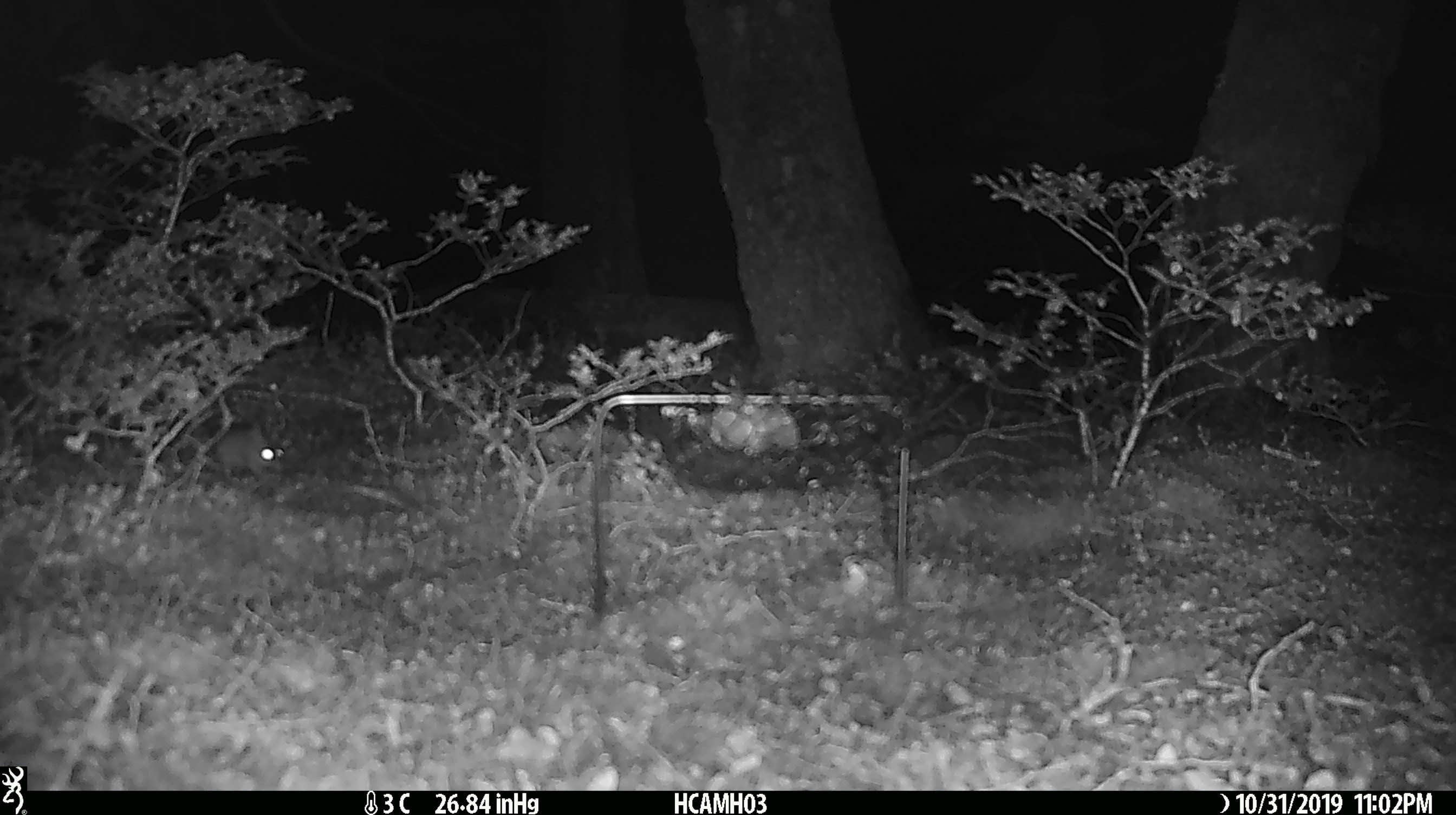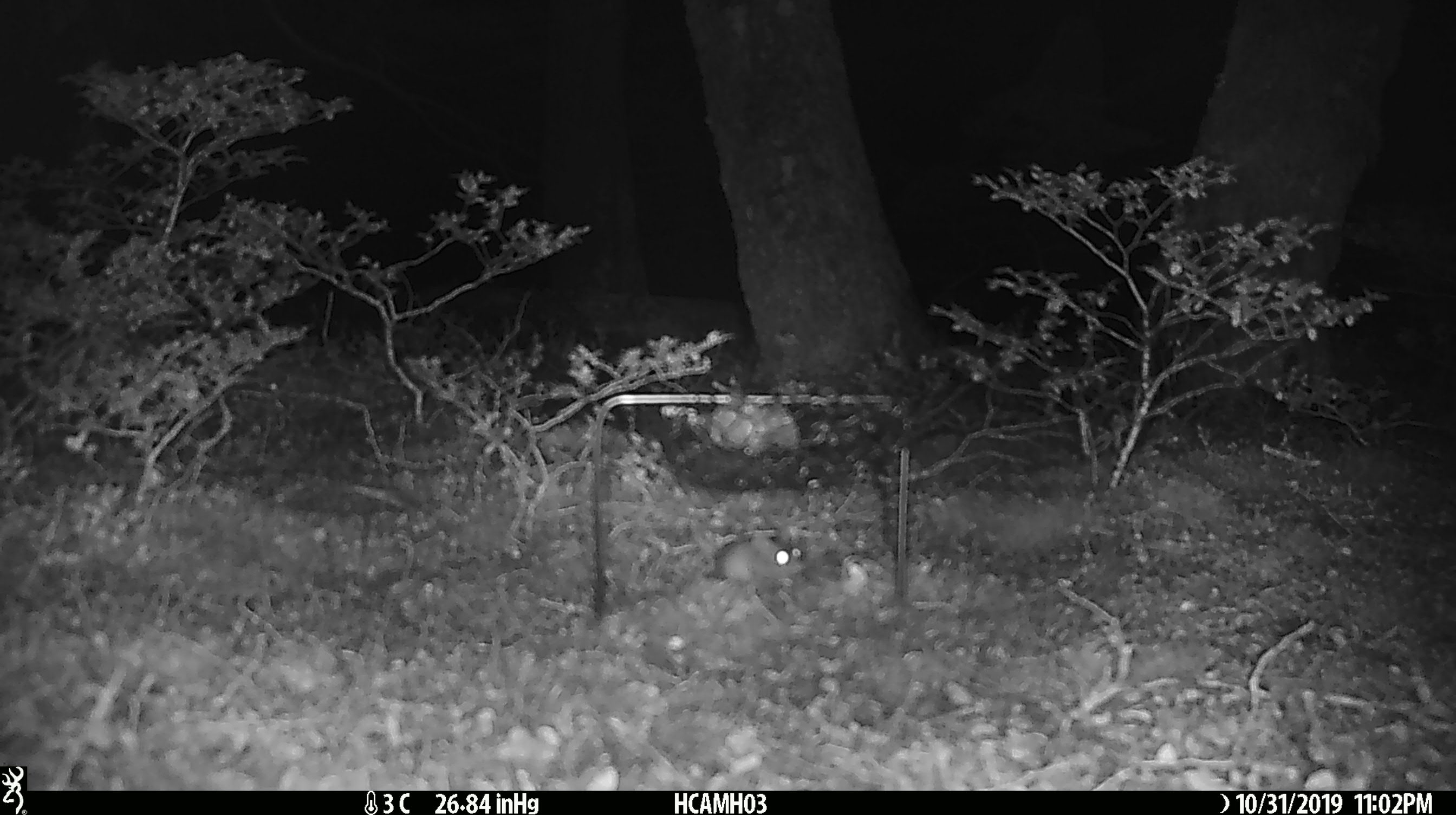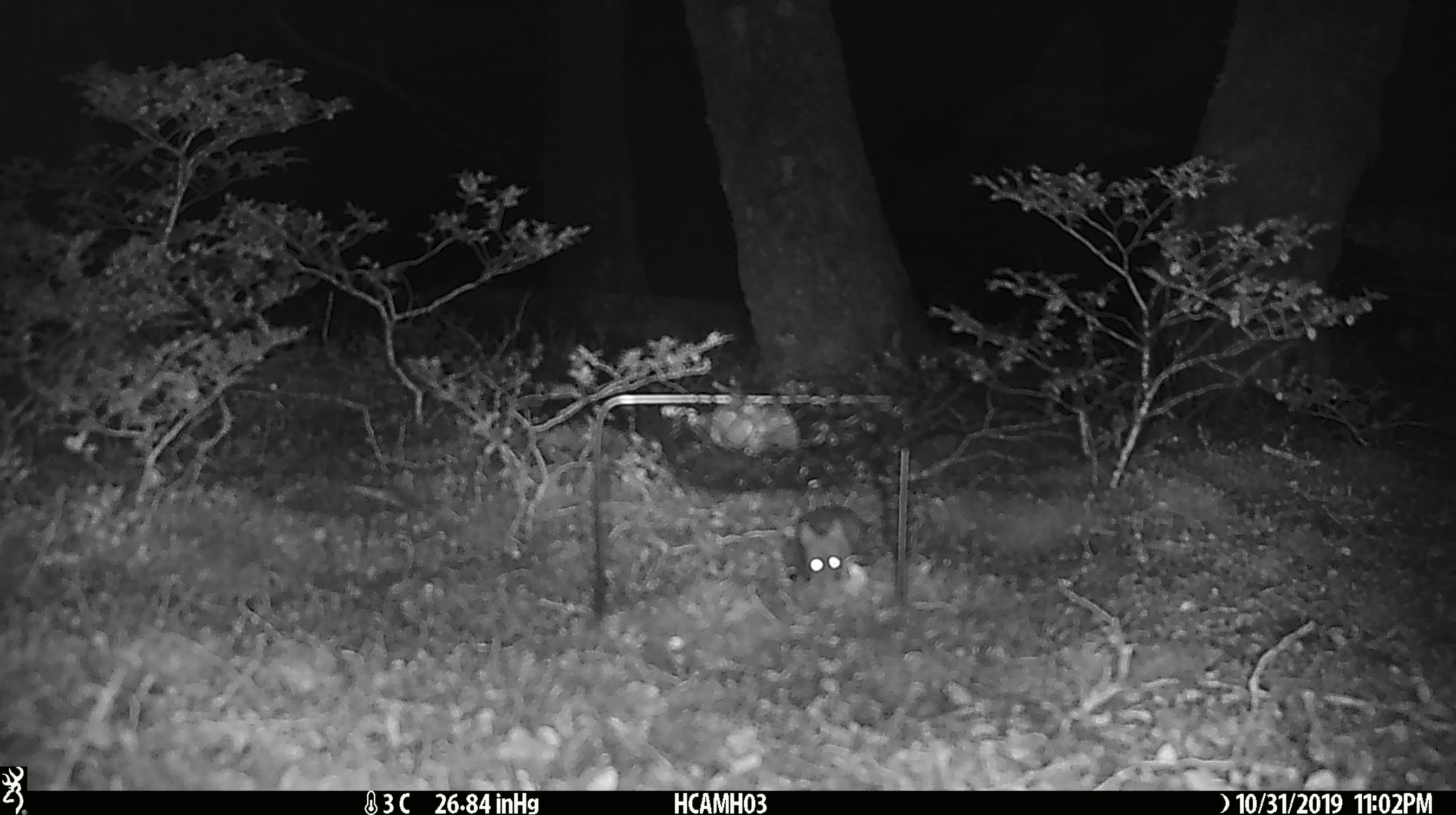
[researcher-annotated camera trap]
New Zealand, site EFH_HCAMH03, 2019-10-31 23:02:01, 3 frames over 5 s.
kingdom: Animalia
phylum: Chordata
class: Mammalia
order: Rodentia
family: Muridae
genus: Mus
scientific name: Mus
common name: mouse